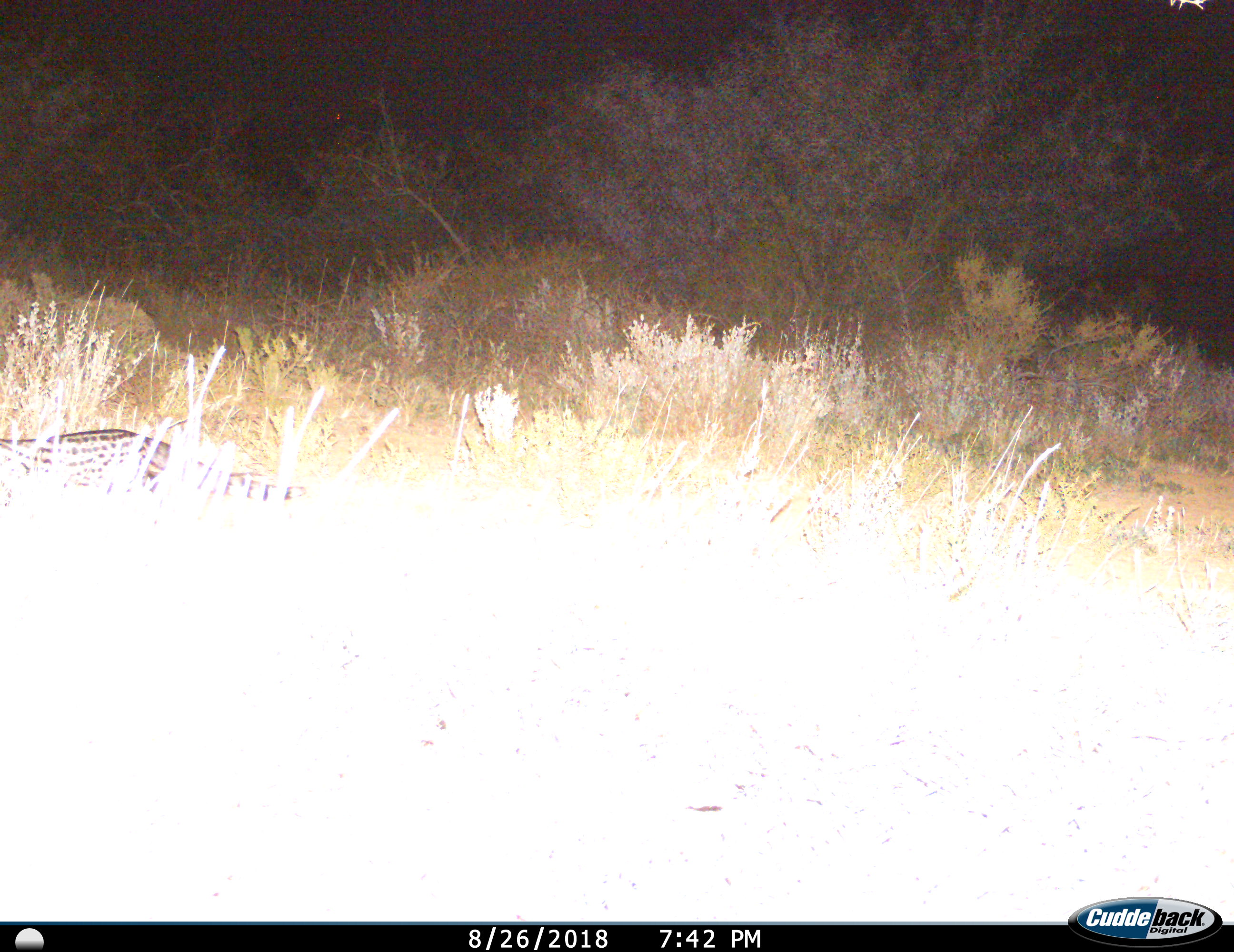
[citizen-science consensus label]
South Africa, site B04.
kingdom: Animalia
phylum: Chordata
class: Mammalia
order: Carnivora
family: Viverridae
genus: Genetta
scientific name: Genetta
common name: common small-spotted genet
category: genetcommonsmallspotted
Genetcommonsmallspotted (common small-spotted genet) (Genetta), count 1. Behavior (volunteer vote fractions): standing 0%, resting 11%, moving 89%, interacting 0%. Young present (vote fraction): 0%. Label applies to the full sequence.